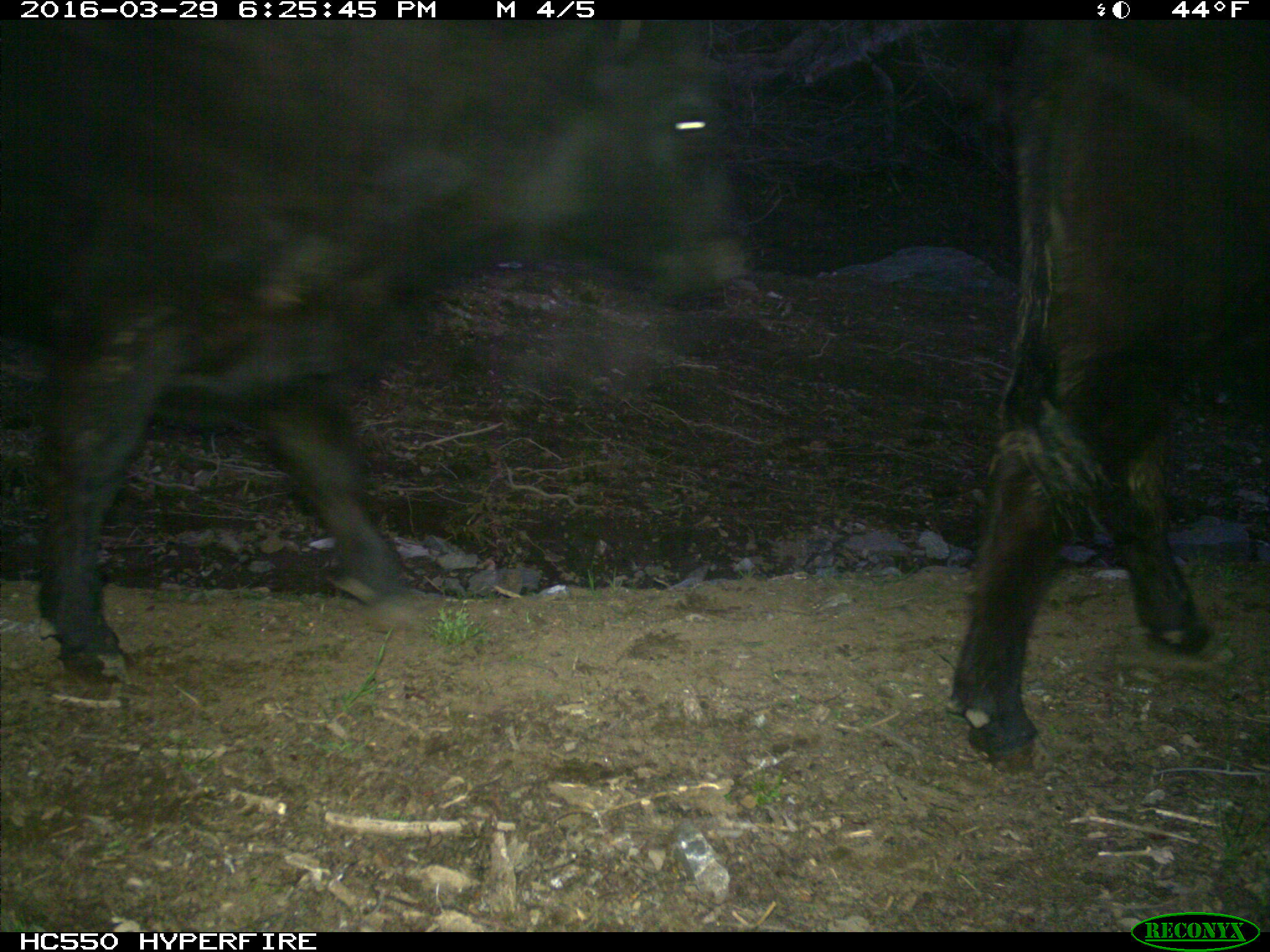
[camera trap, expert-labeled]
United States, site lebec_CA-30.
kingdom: Animalia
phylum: Chordata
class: Mammalia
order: Artiodactyla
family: Bovidae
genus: Bos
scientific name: Bos taurus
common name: domestic cow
Bos taurus (domestic cow).